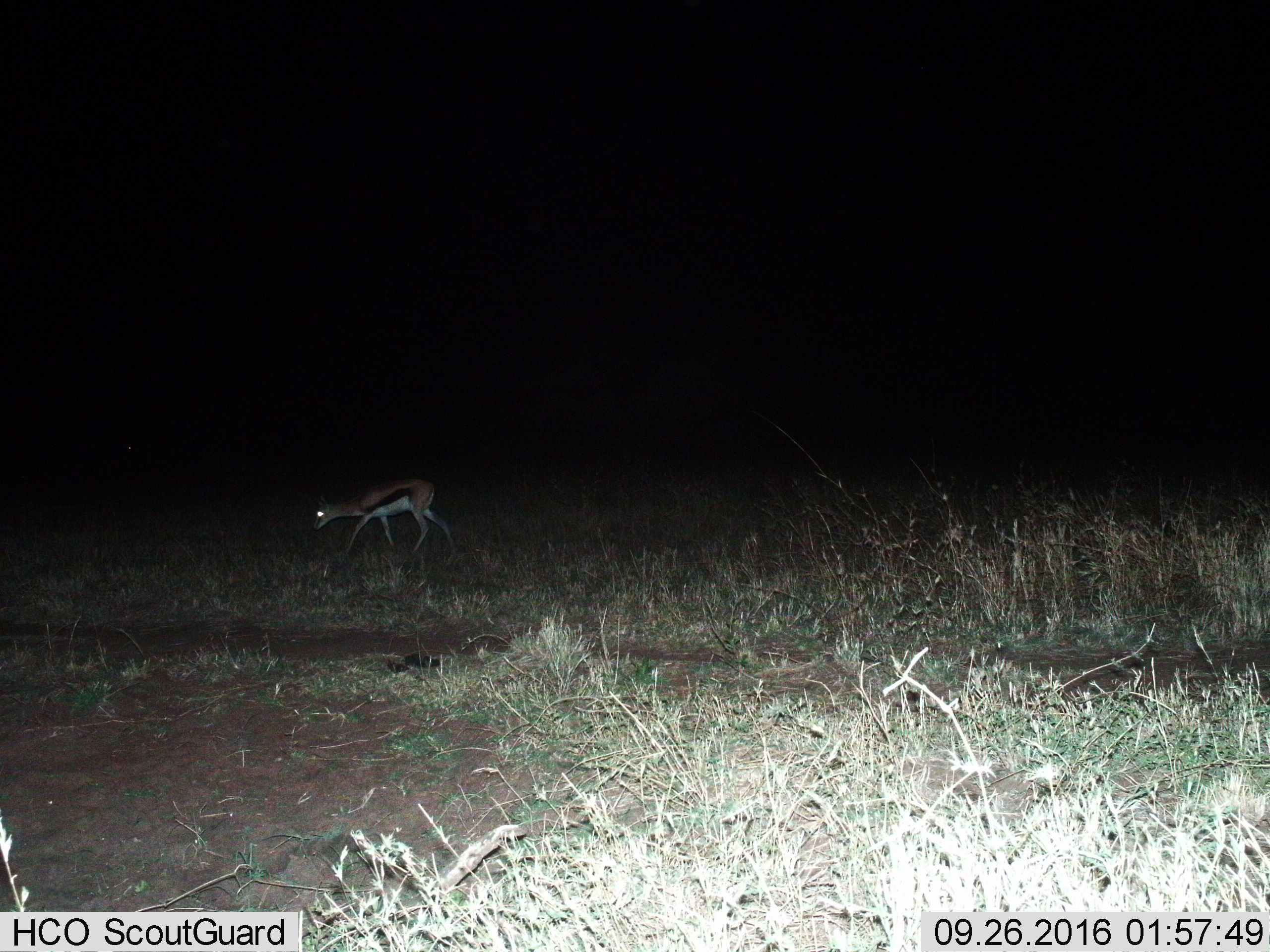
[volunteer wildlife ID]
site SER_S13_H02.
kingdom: Animalia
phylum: Chordata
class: Mammalia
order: Artiodactyla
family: Bovidae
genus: Eudorcas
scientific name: Eudorcas thomsonii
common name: thomson's gazelle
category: gazellethomsons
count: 1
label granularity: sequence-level